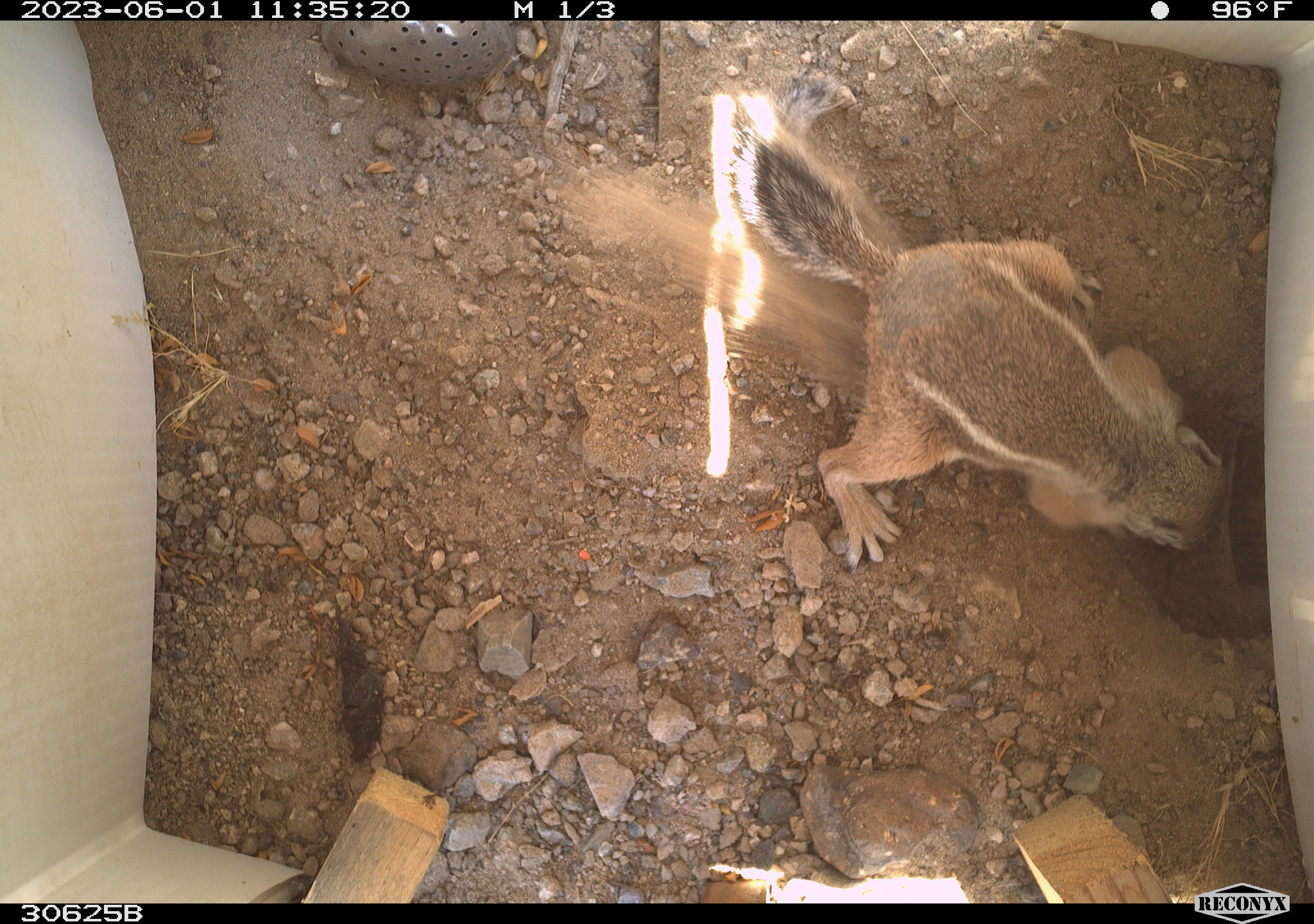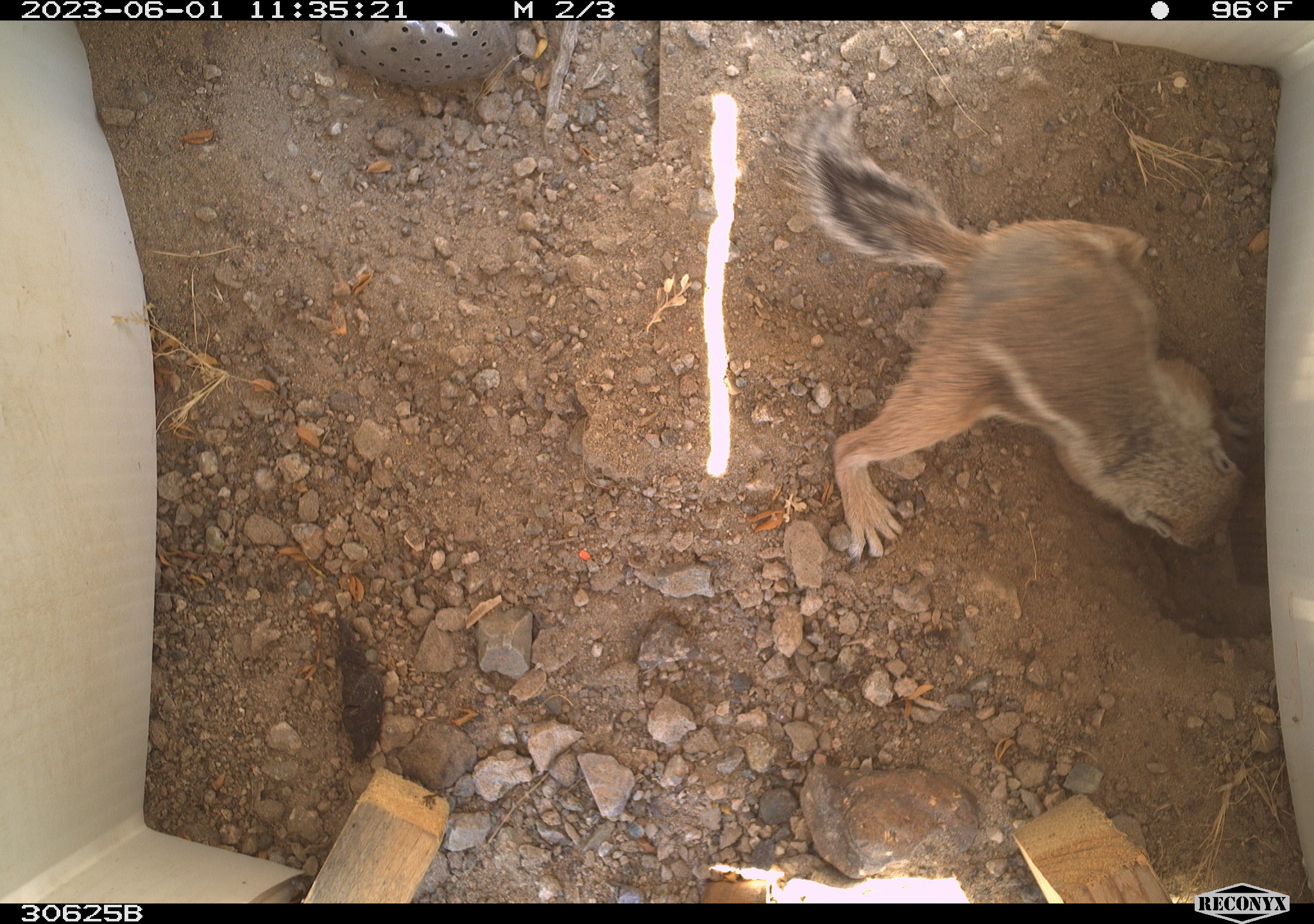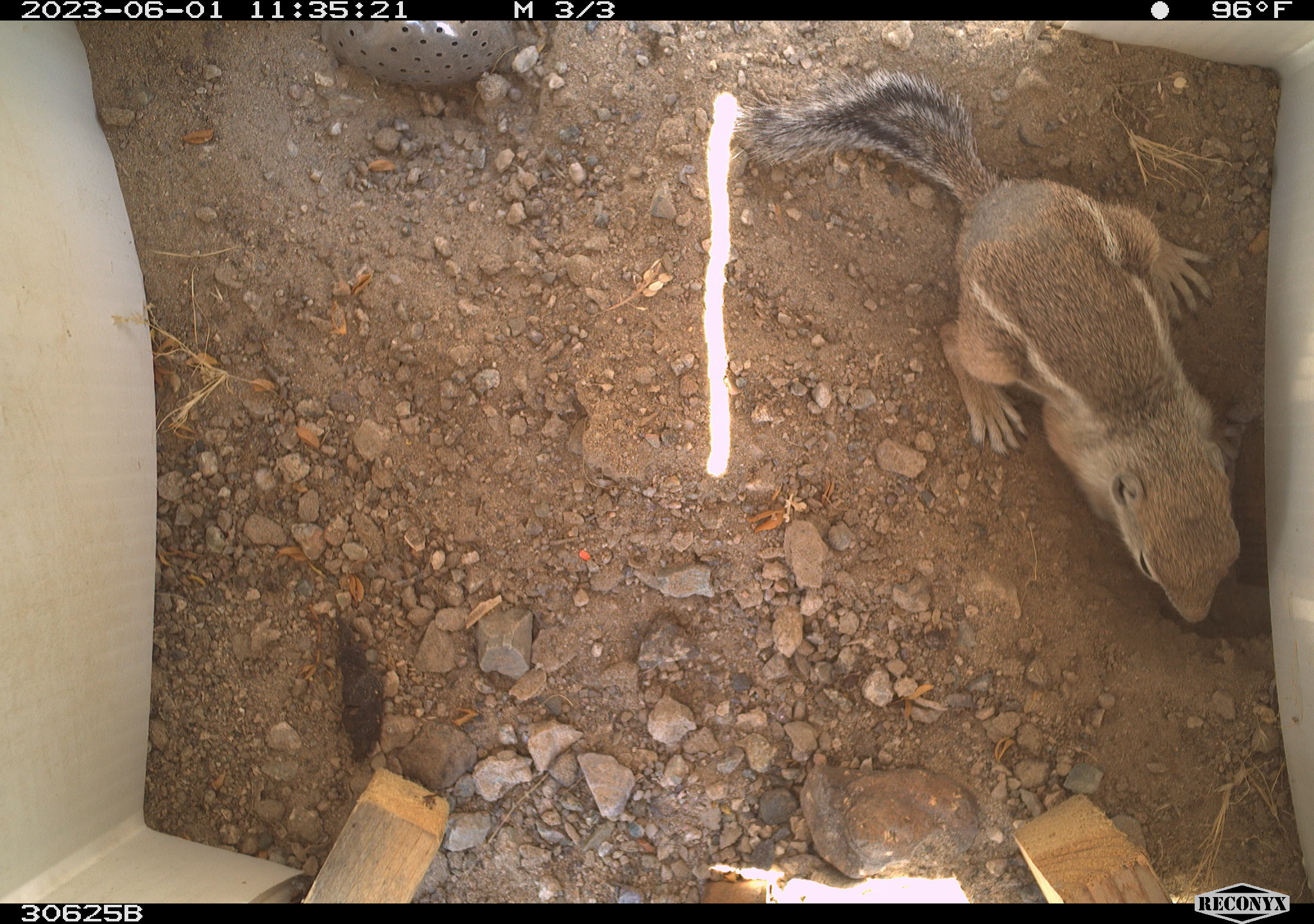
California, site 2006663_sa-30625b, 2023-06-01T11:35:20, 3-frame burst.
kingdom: Animalia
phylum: Chordata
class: Mammalia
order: Rodentia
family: Sciuridae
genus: Ammospermophilus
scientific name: Ammospermophilus leucurus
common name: white-tailed antelope squirrel